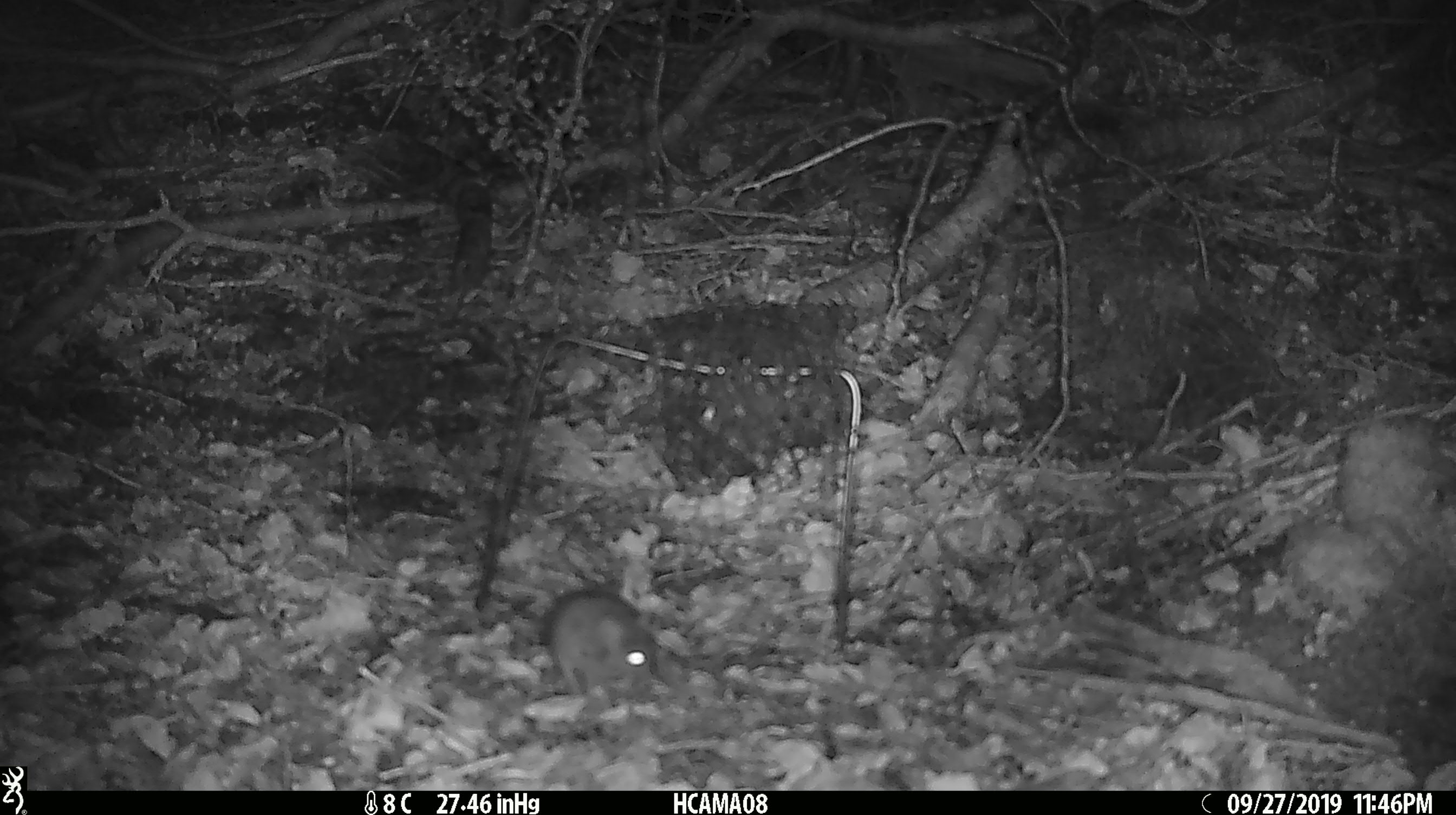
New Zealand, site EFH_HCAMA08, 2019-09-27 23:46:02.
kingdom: Animalia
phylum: Chordata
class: Mammalia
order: Rodentia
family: Muridae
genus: Mus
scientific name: Mus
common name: mouse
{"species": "mouse (Mus)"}